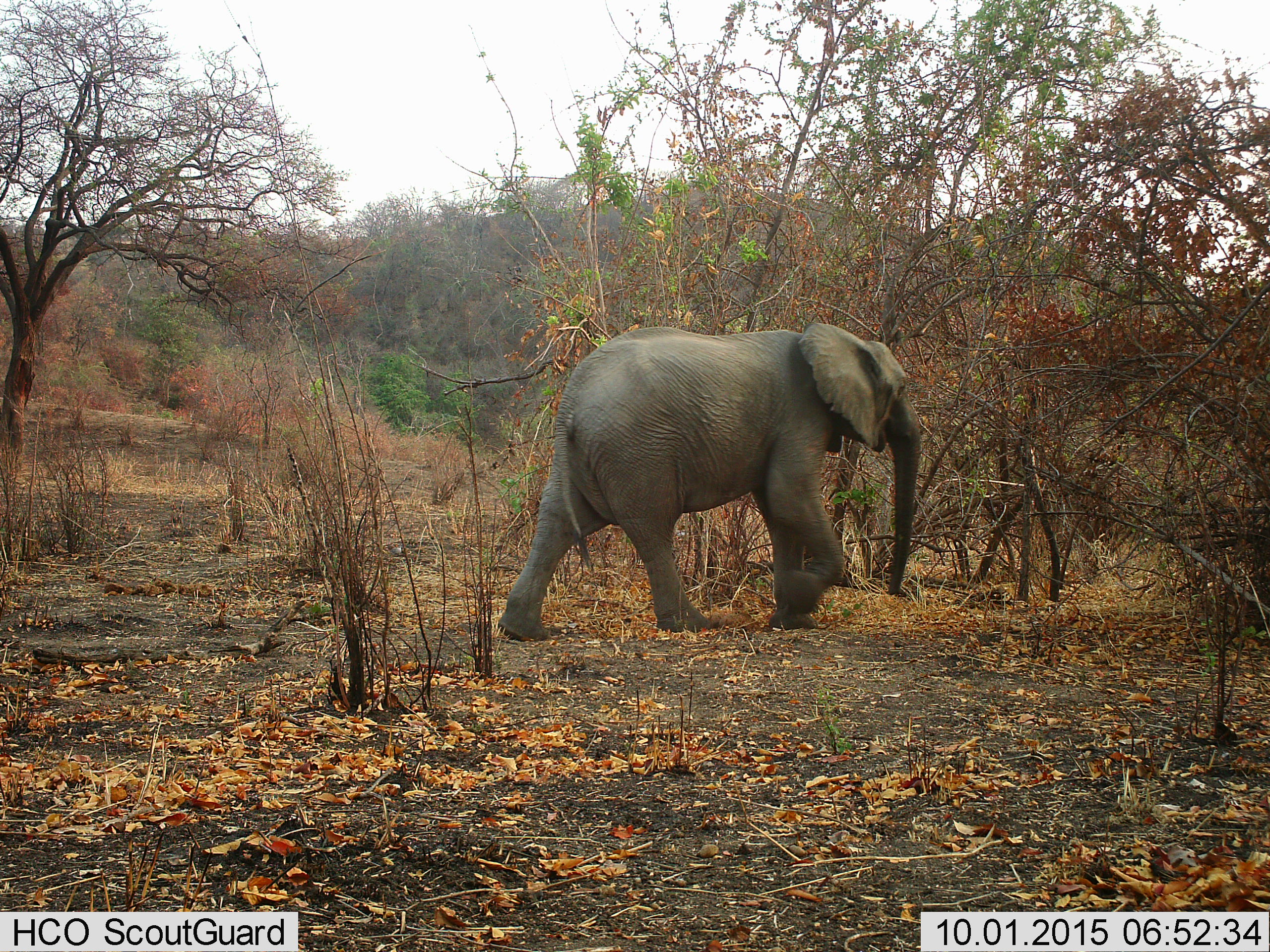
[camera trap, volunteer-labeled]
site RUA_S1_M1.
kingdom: Animalia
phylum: Chordata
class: Mammalia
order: Proboscidea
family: Elephantidae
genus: Loxodonta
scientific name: Loxodonta africana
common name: african bush elephant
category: elephant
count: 1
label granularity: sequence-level